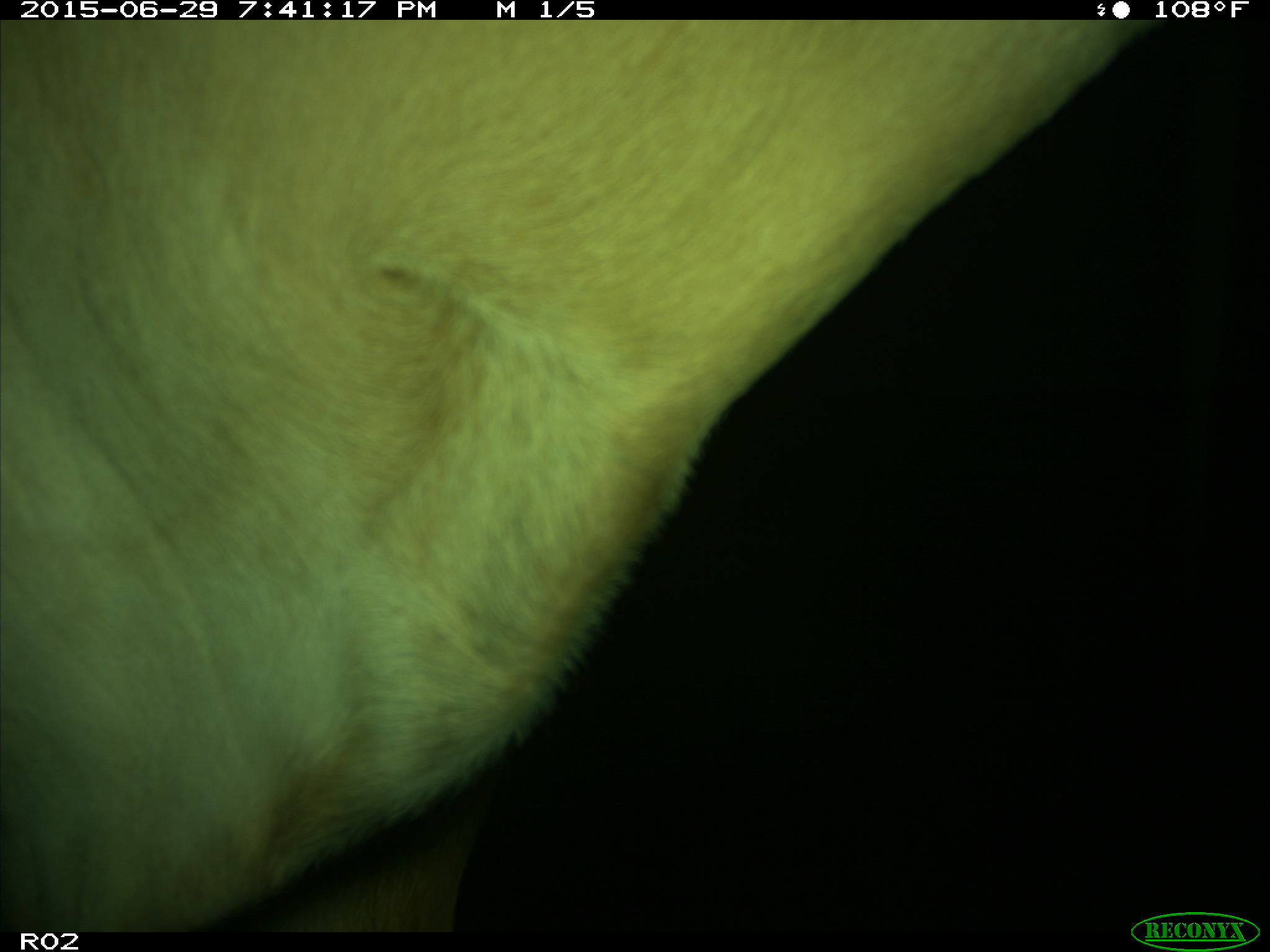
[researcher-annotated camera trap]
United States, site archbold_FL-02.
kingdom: Animalia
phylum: Chordata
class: Mammalia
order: Artiodactyla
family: Bovidae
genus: Bos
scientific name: Bos taurus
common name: domestic cow